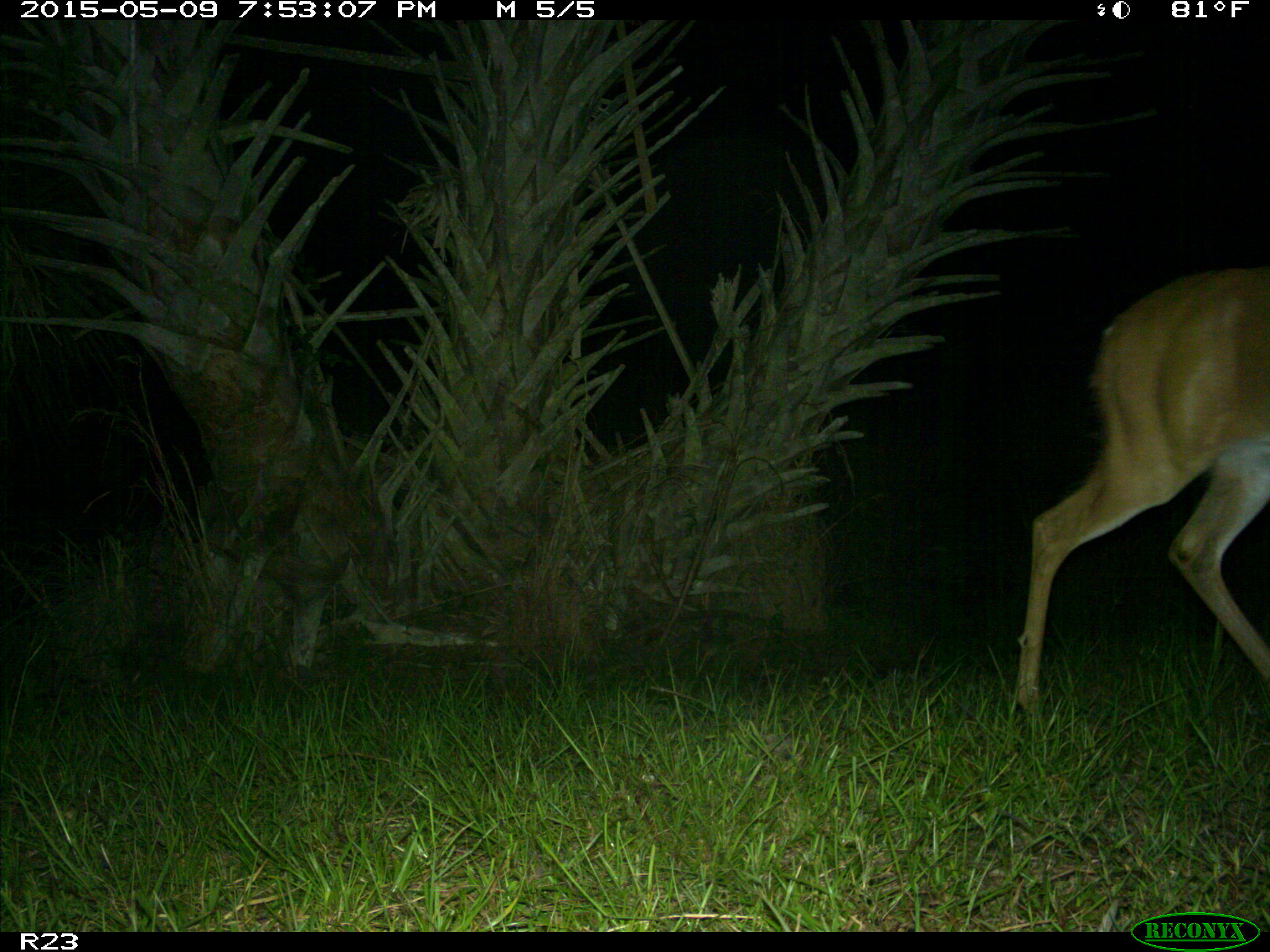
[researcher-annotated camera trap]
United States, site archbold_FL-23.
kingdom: Animalia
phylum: Chordata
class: Mammalia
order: Artiodactyla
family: Bovidae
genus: Bos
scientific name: Bos taurus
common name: domestic cow